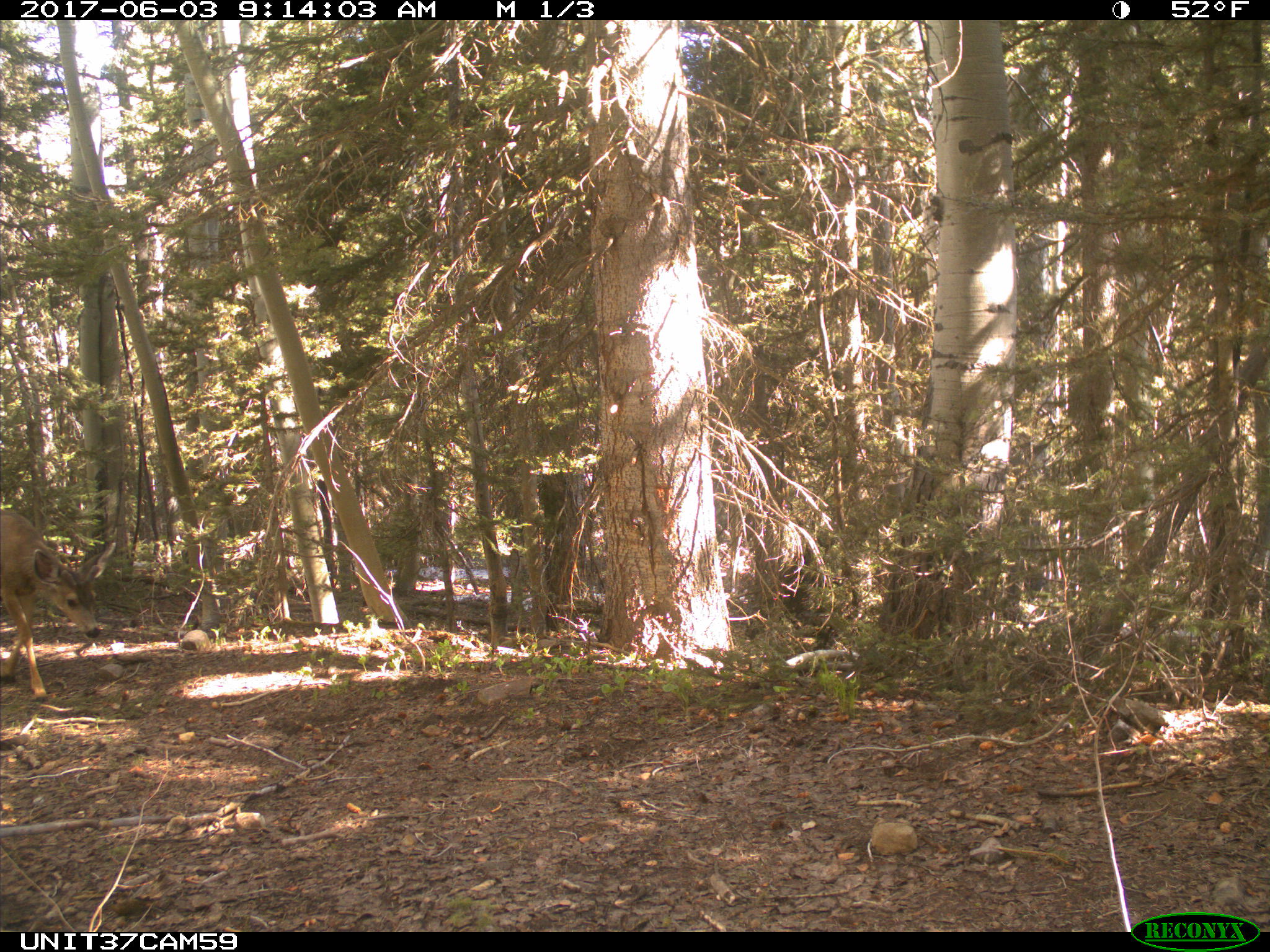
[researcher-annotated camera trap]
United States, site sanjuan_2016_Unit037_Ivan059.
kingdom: Animalia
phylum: Chordata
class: Mammalia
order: Artiodactyla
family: Cervidae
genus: Odocoileus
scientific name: Odocoileus hemionus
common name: mule deer